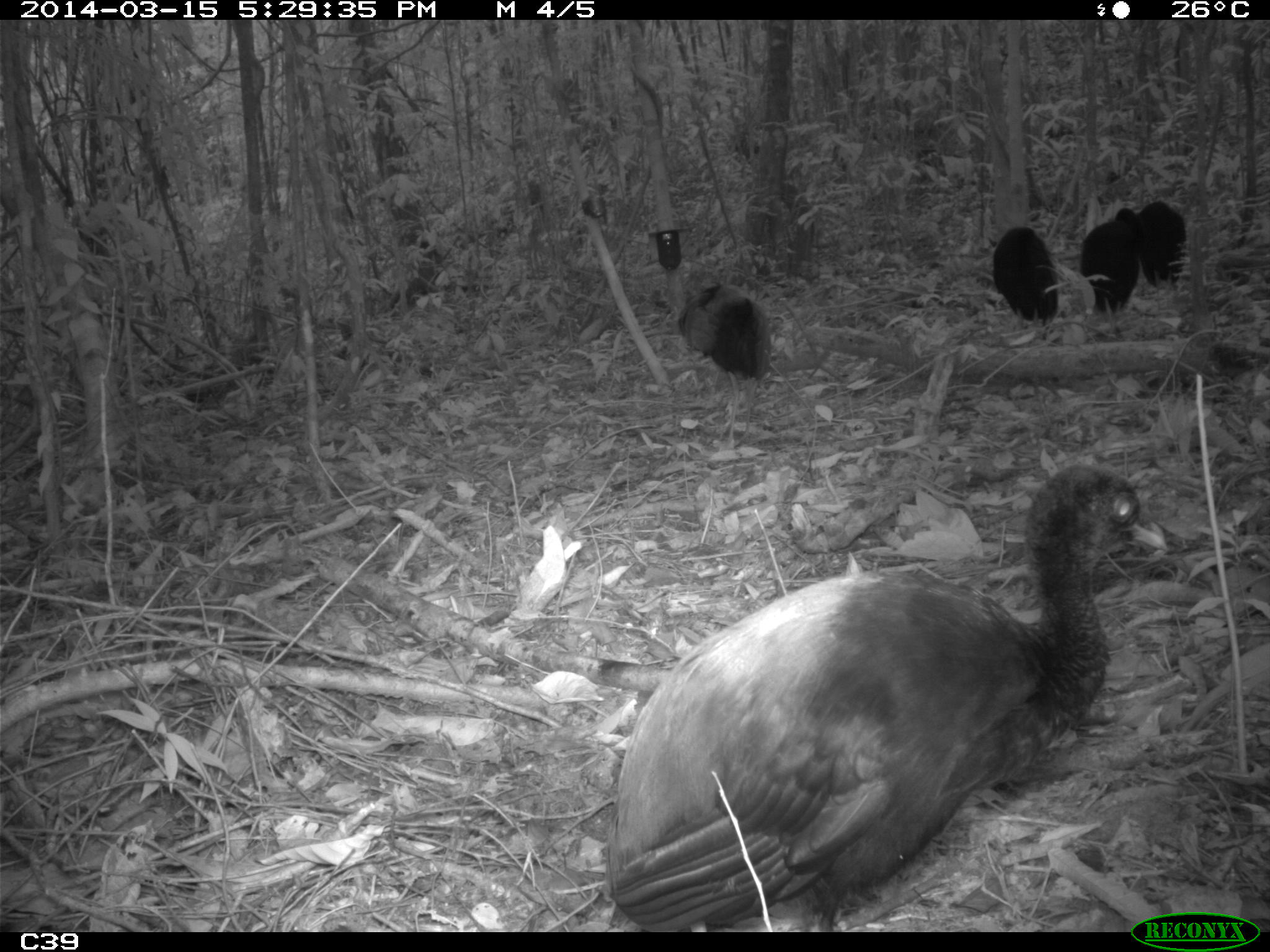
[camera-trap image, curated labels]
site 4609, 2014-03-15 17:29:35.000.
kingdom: Animalia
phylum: Chordata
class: Aves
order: Gruiformes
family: Psophiidae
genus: Psophia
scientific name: Psophia crepitans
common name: gray-winged trumpeter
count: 8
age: adult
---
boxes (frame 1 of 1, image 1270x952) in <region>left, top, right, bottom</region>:
psophia crepitans: <region>579, 452, 1165, 926</region>; <region>673, 277, 781, 454</region>; <region>984, 220, 1066, 347</region>; <region>1076, 205, 1142, 322</region>; <region>1134, 193, 1190, 290</region>